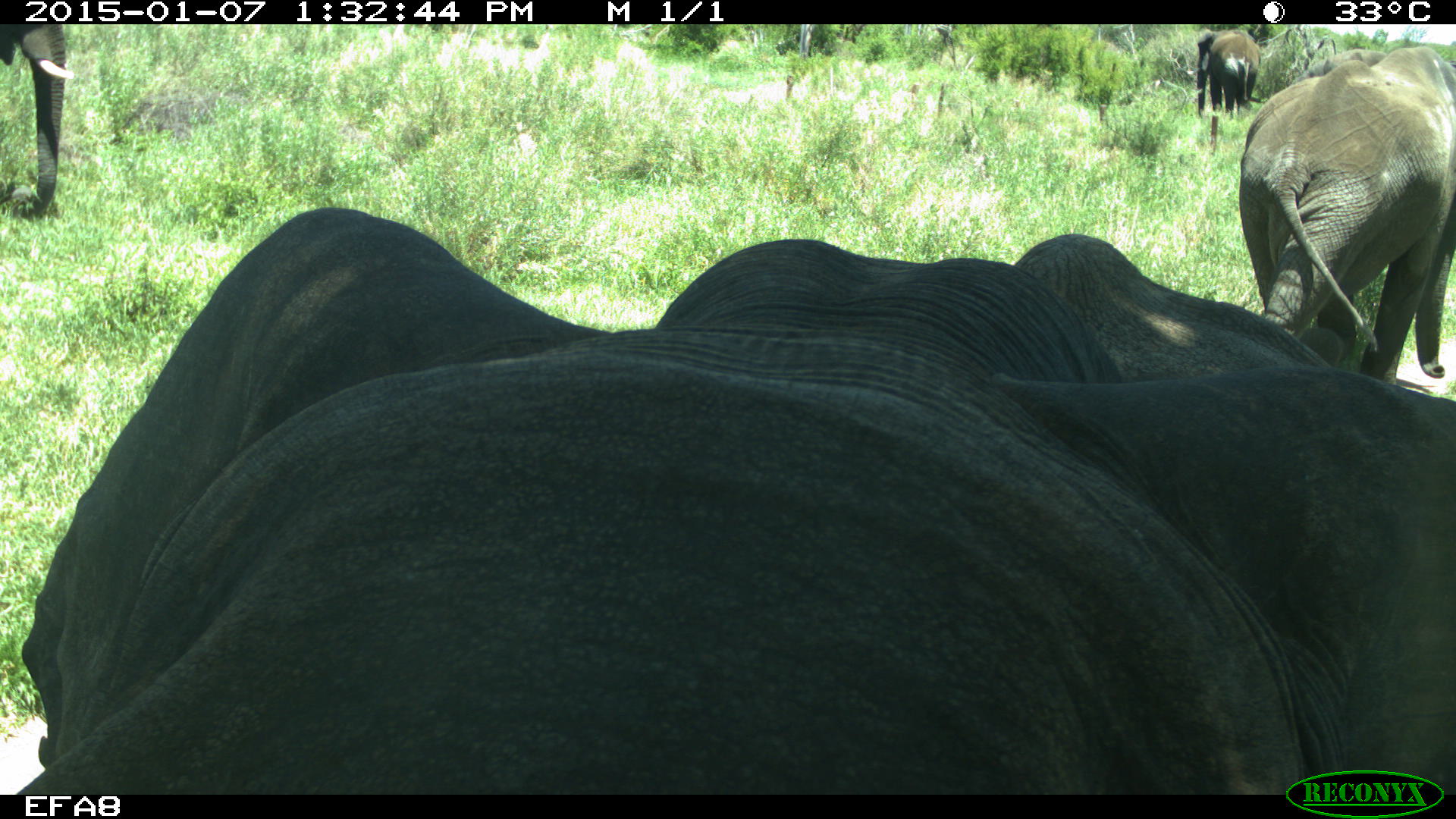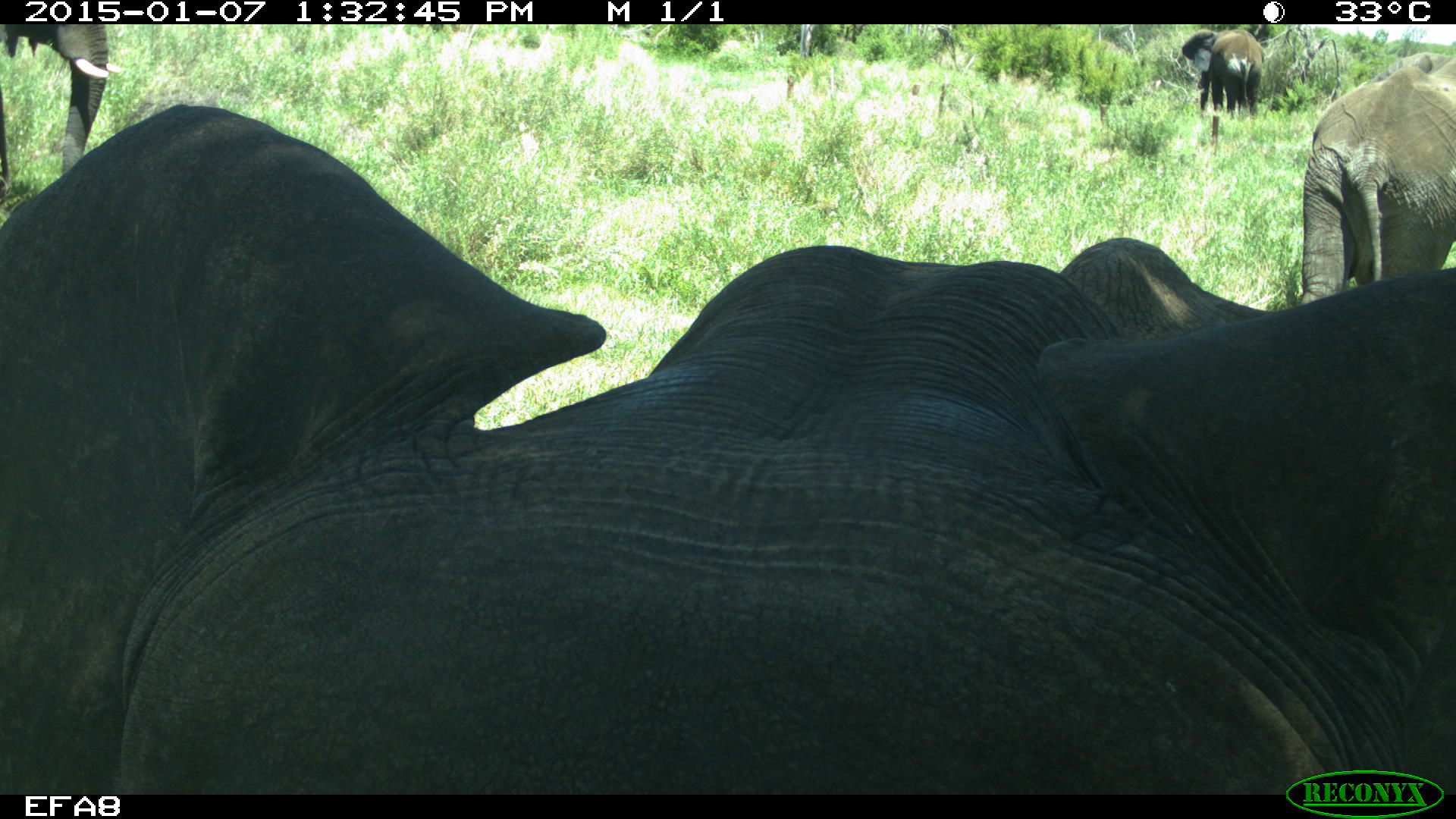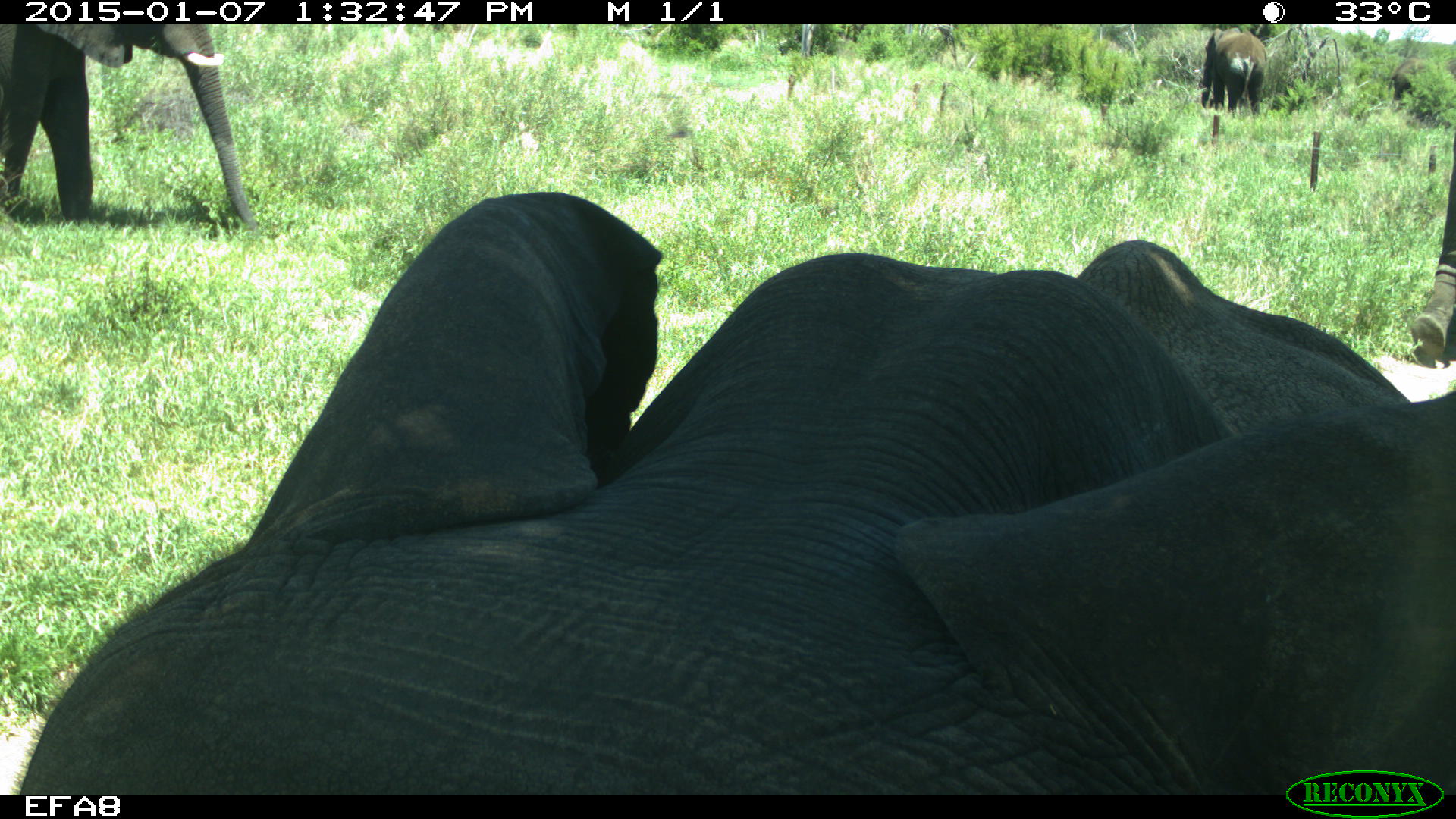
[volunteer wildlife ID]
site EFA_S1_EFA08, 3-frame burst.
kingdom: Animalia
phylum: Chordata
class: Mammalia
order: Proboscidea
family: Elephantidae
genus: Loxodonta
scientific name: Loxodonta africana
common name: african bush elephant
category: elephant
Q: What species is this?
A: Elephant (african bush elephant) (Loxodonta africana).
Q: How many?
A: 4.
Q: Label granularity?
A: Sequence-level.